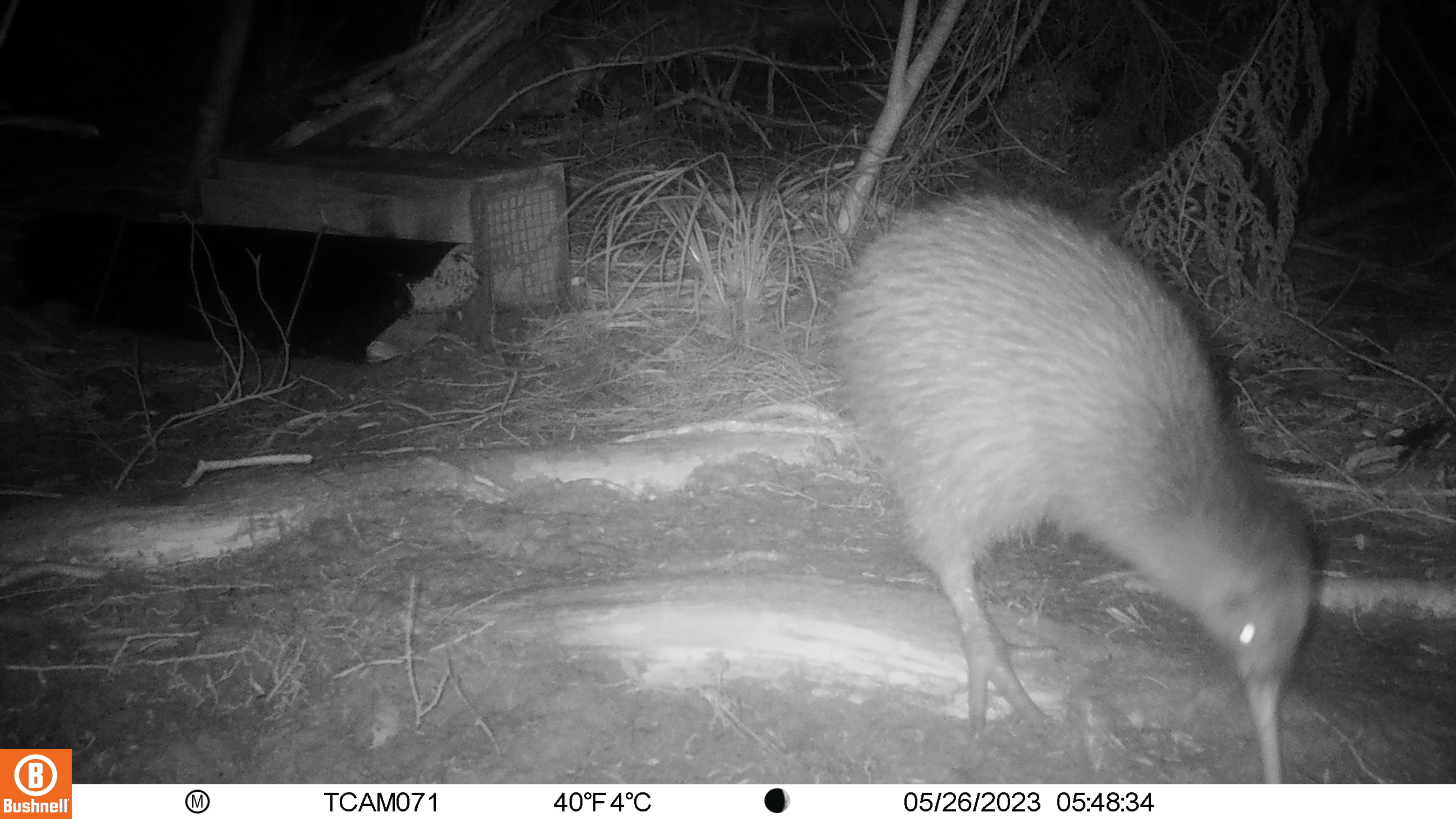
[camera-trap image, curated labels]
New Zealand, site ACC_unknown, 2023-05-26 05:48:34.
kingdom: Animalia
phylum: Chordata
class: Aves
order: Apterygiformes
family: Apterygidae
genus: Apteryx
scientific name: Apteryx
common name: kiwi